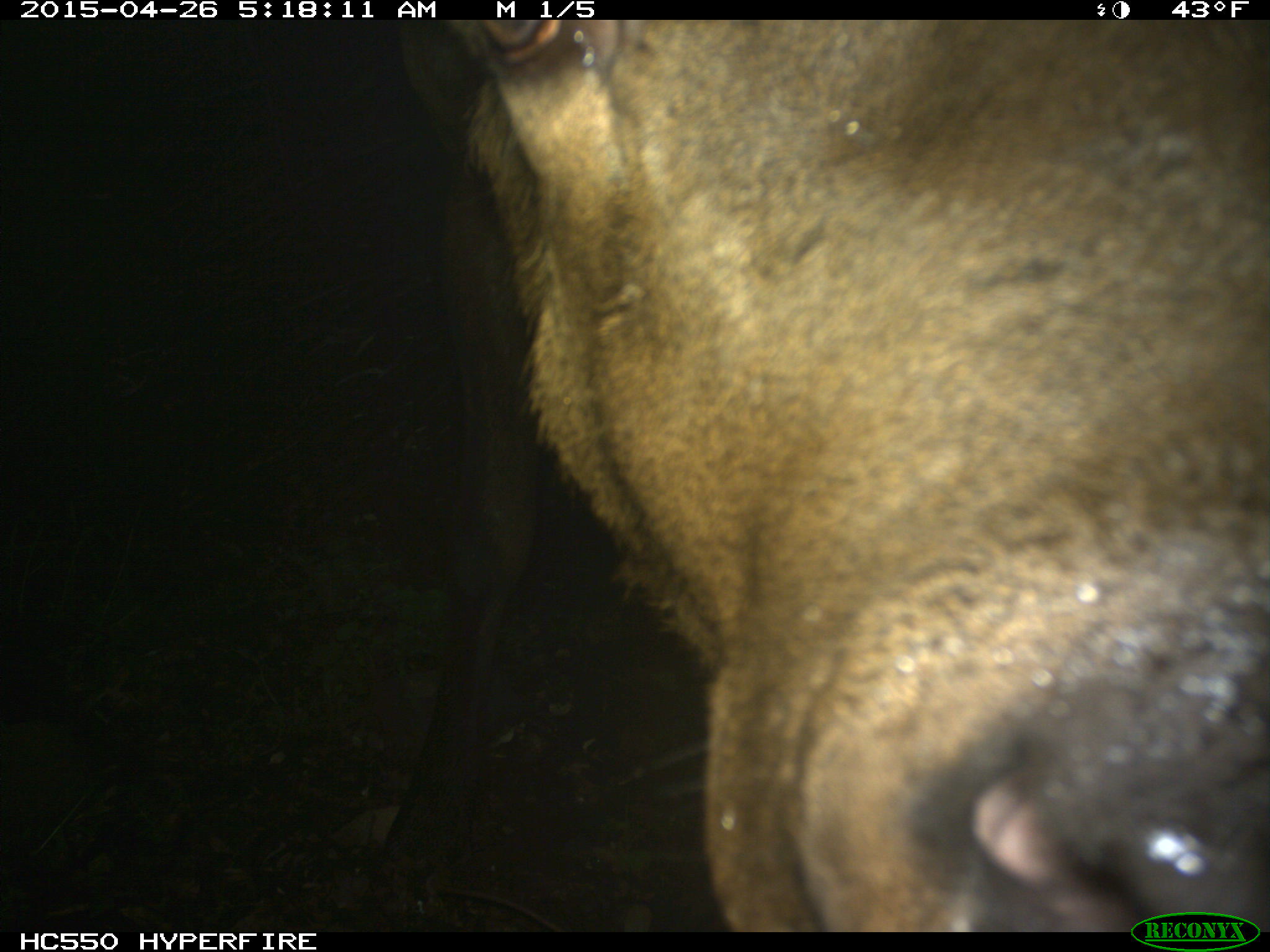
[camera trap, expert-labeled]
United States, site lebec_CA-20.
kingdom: Animalia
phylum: Chordata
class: Mammalia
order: Artiodactyla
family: Cervidae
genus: Cervus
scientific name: Cervus canadensis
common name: elk